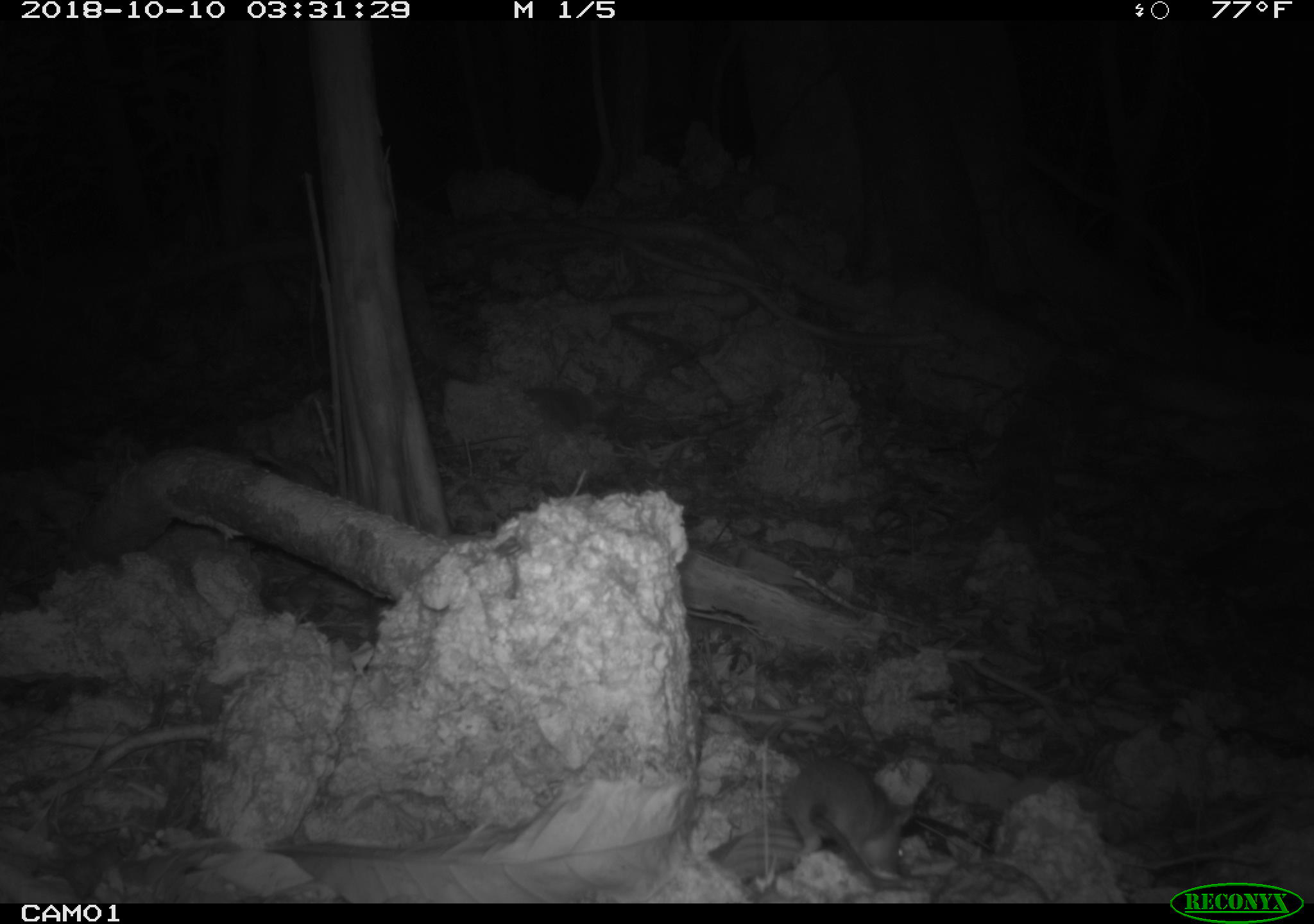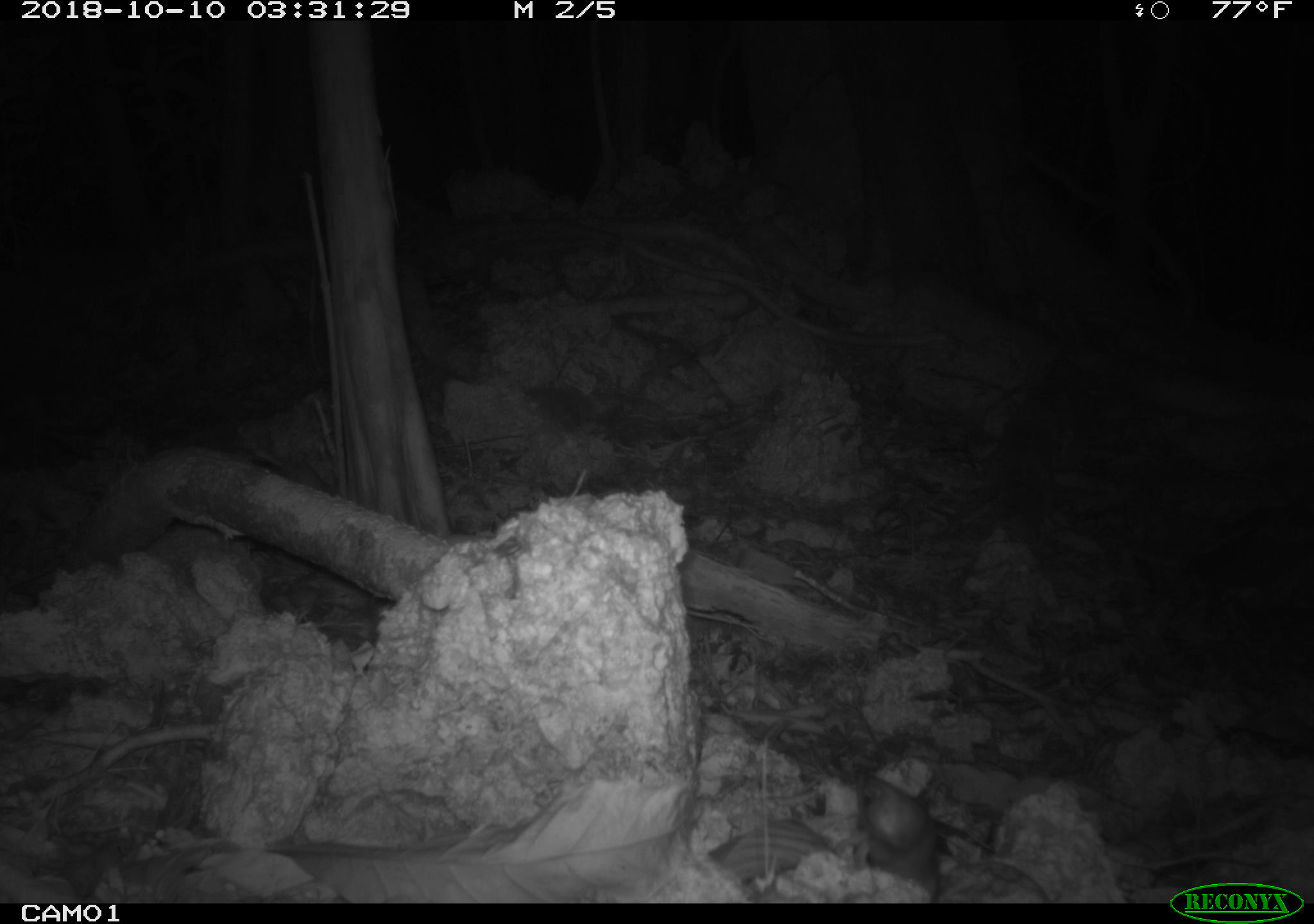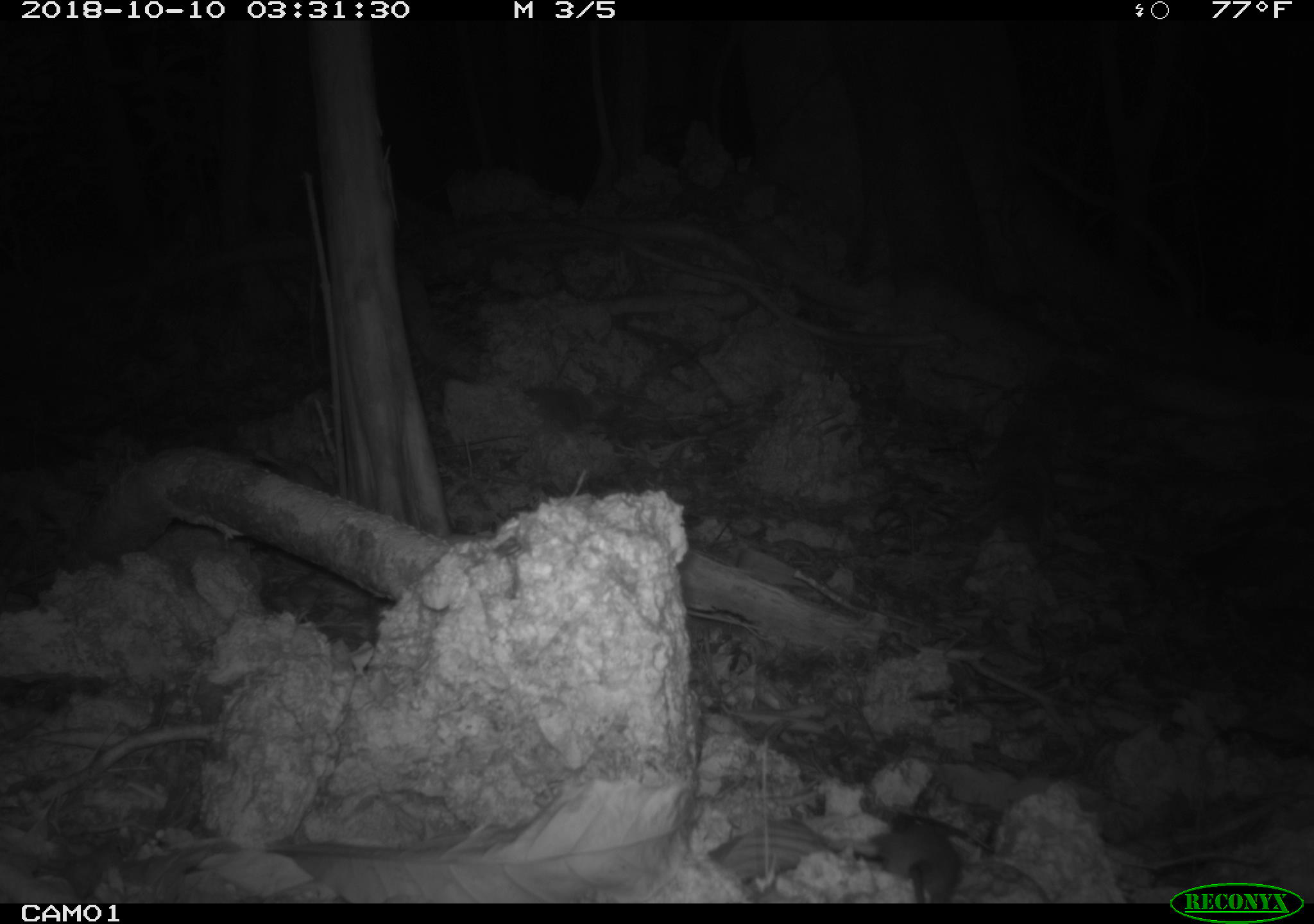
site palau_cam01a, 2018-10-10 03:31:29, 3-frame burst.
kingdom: Animalia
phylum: Chordata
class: Mammalia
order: Rodentia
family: Muridae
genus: Rattus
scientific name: Rattus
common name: rat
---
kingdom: Animalia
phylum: Arthropoda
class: Malacostraca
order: Decapoda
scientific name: Brachyura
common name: crab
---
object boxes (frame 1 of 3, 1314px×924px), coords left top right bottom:
rat: 730 755 918 892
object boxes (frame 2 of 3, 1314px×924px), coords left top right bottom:
crab: 826 751 1003 909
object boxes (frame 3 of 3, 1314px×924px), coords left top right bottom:
rat: 831 816 965 904